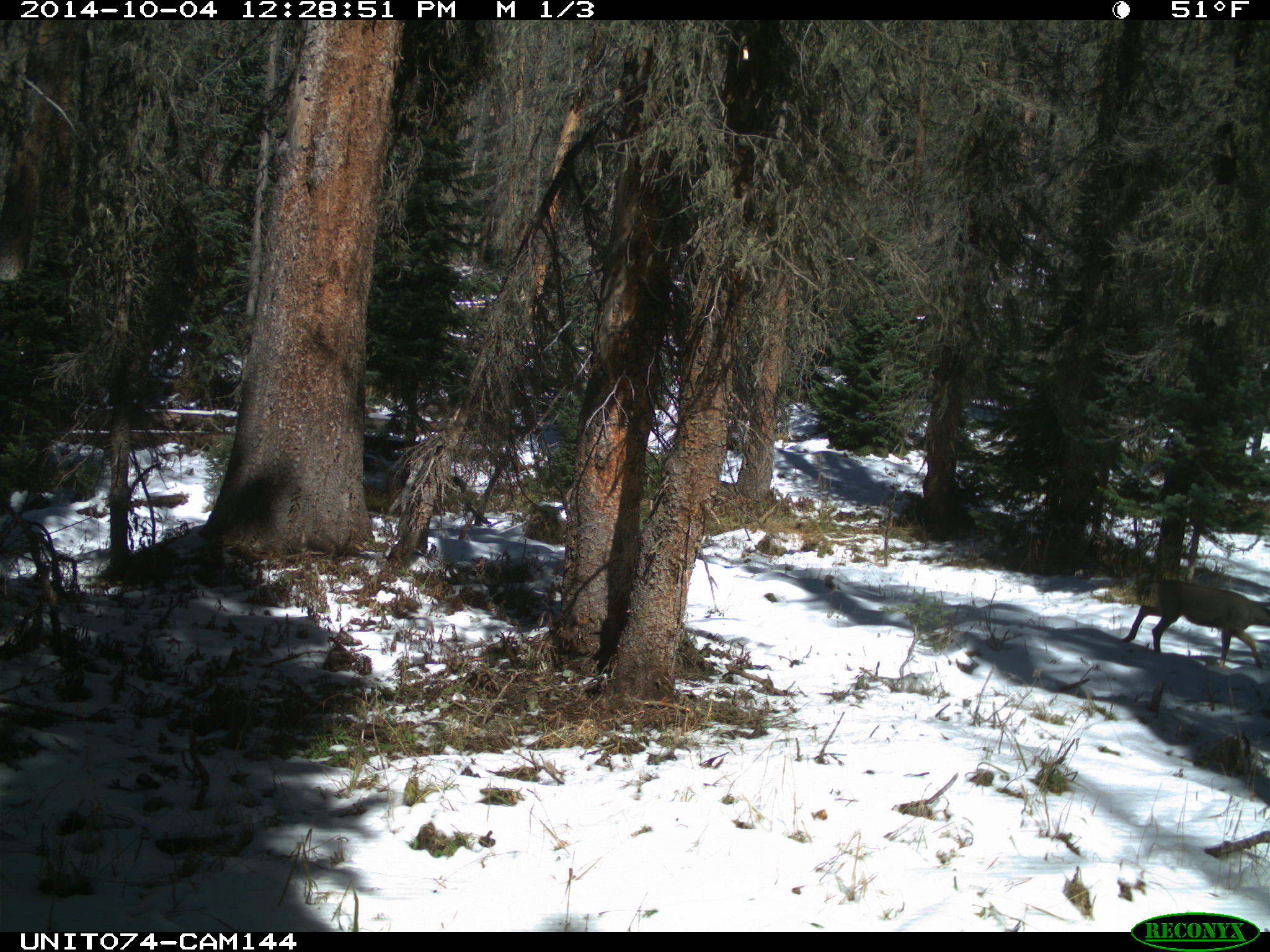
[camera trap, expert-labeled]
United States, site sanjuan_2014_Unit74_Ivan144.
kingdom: Animalia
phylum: Chordata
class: Mammalia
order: Artiodactyla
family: Cervidae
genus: Odocoileus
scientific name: Odocoileus hemionus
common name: mule deer